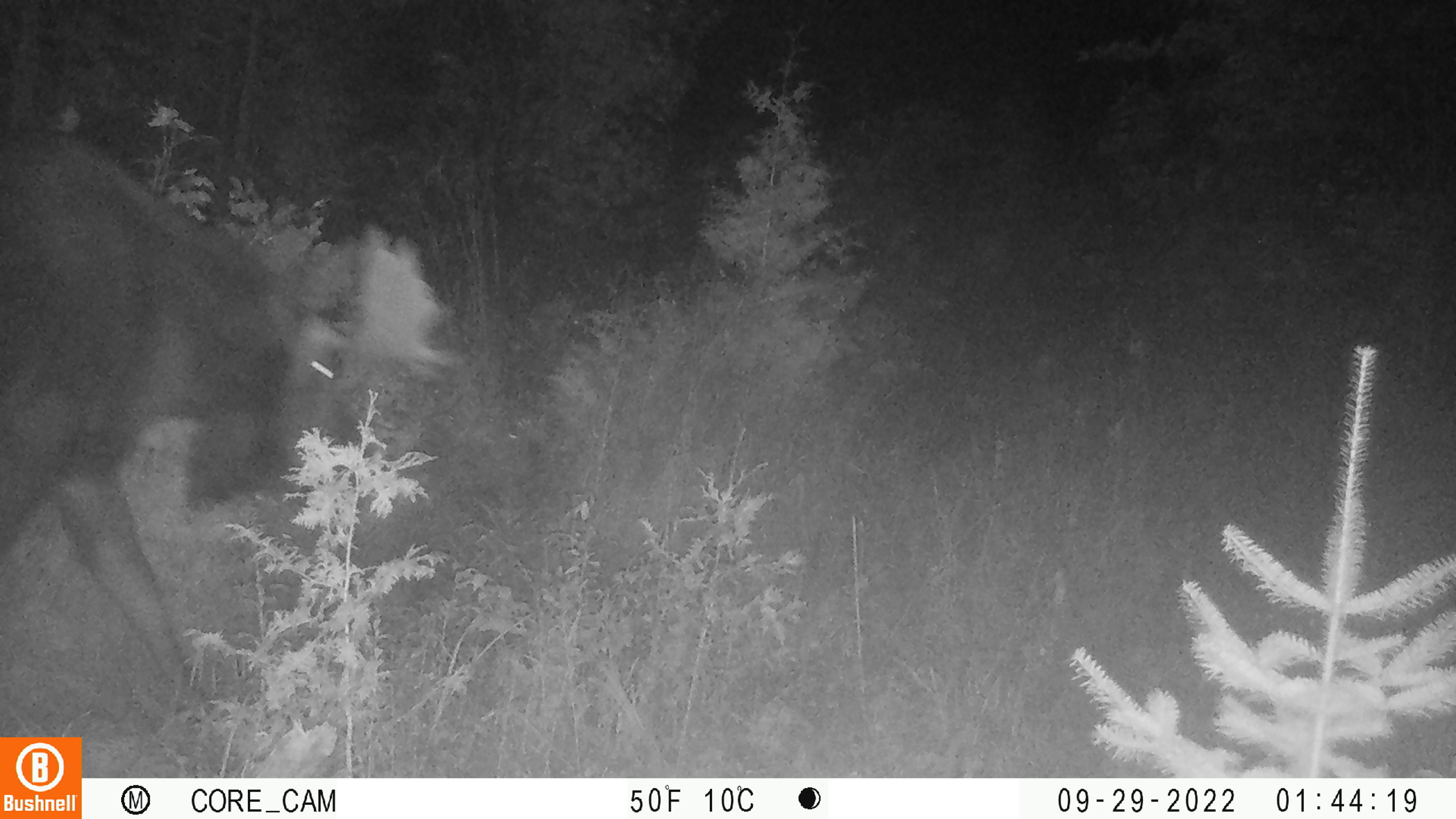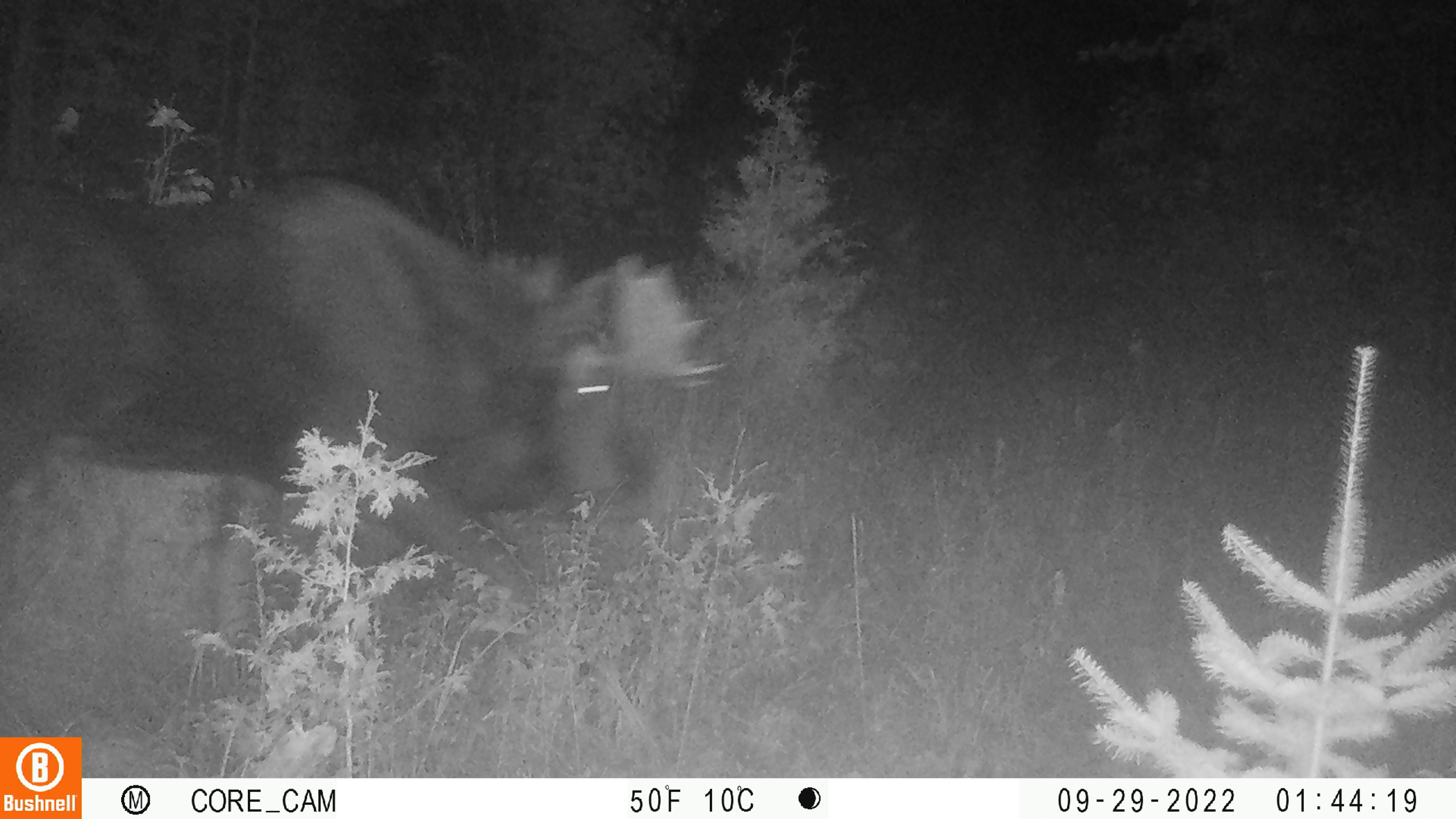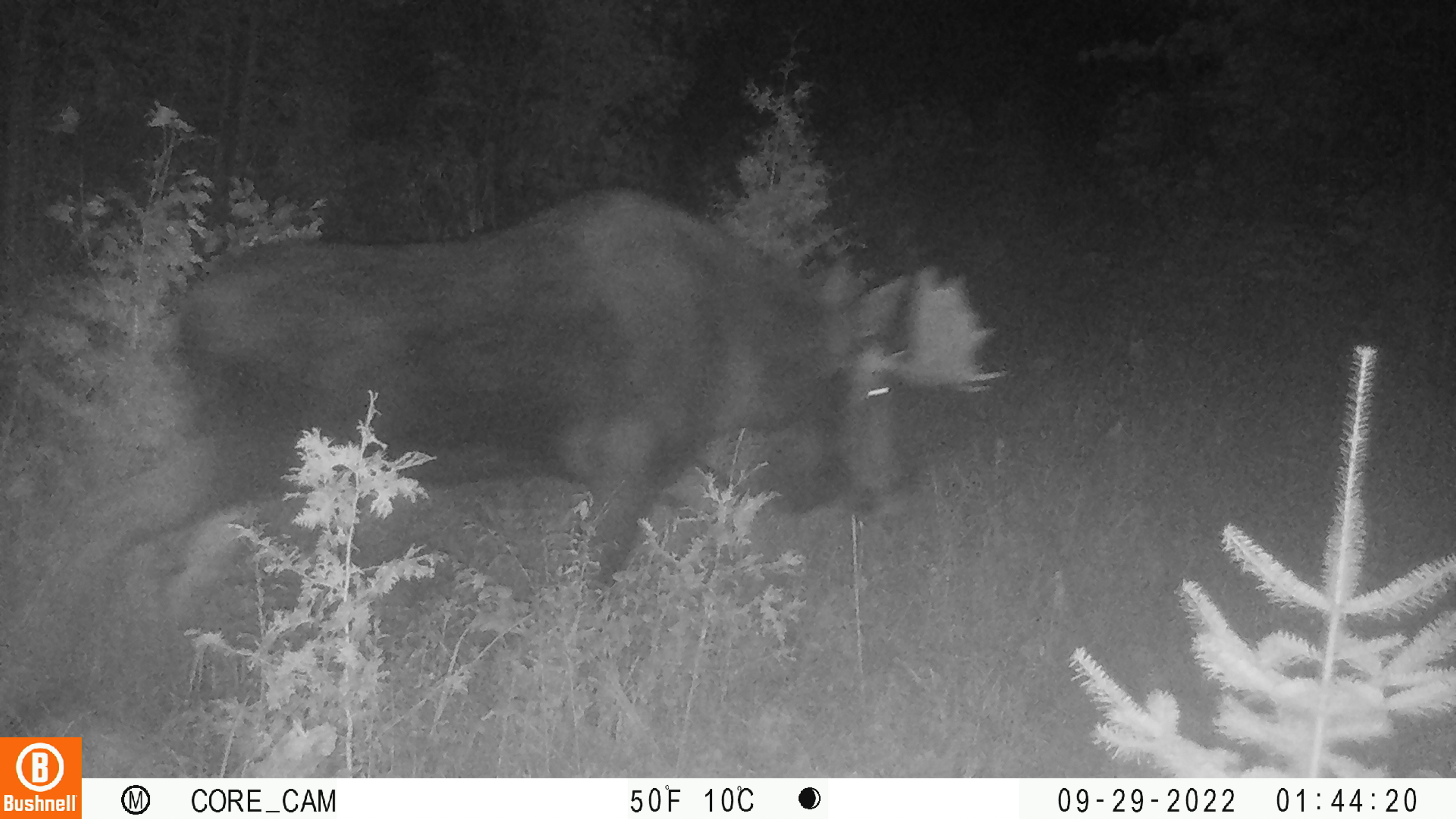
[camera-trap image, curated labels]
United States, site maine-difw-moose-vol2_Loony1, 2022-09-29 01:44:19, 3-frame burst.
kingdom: Animalia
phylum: Chordata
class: Mammalia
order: Artiodactyla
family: Cervidae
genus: Alces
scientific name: Alces alces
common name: moose